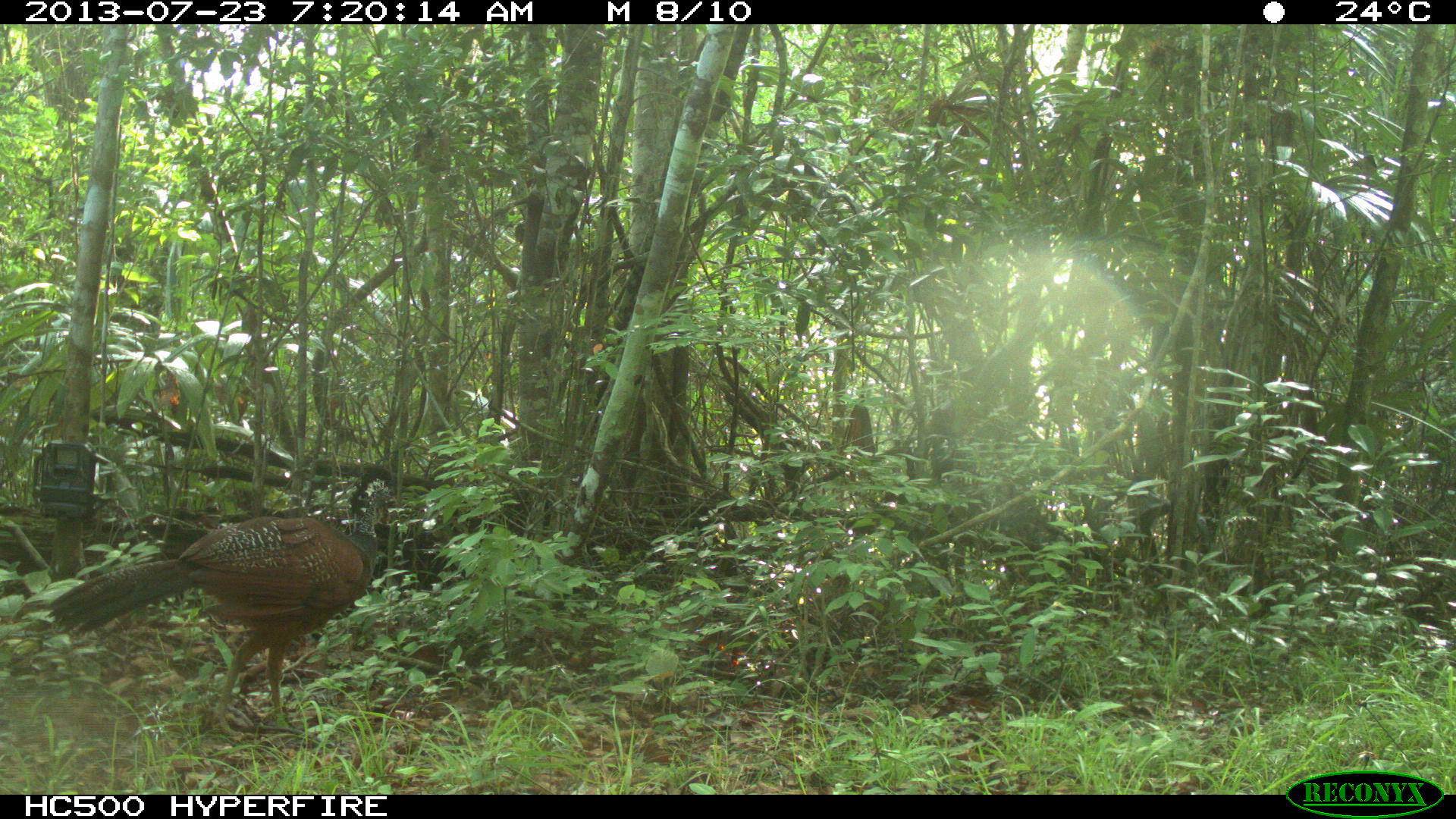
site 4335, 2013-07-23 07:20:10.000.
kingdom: Animalia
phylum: Chordata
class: Aves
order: Galliformes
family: Cracidae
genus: Crax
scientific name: Crax rubra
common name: great curassow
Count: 1.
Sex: female.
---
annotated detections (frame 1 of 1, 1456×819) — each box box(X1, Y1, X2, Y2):
crax rubra: box(41, 462, 392, 737)